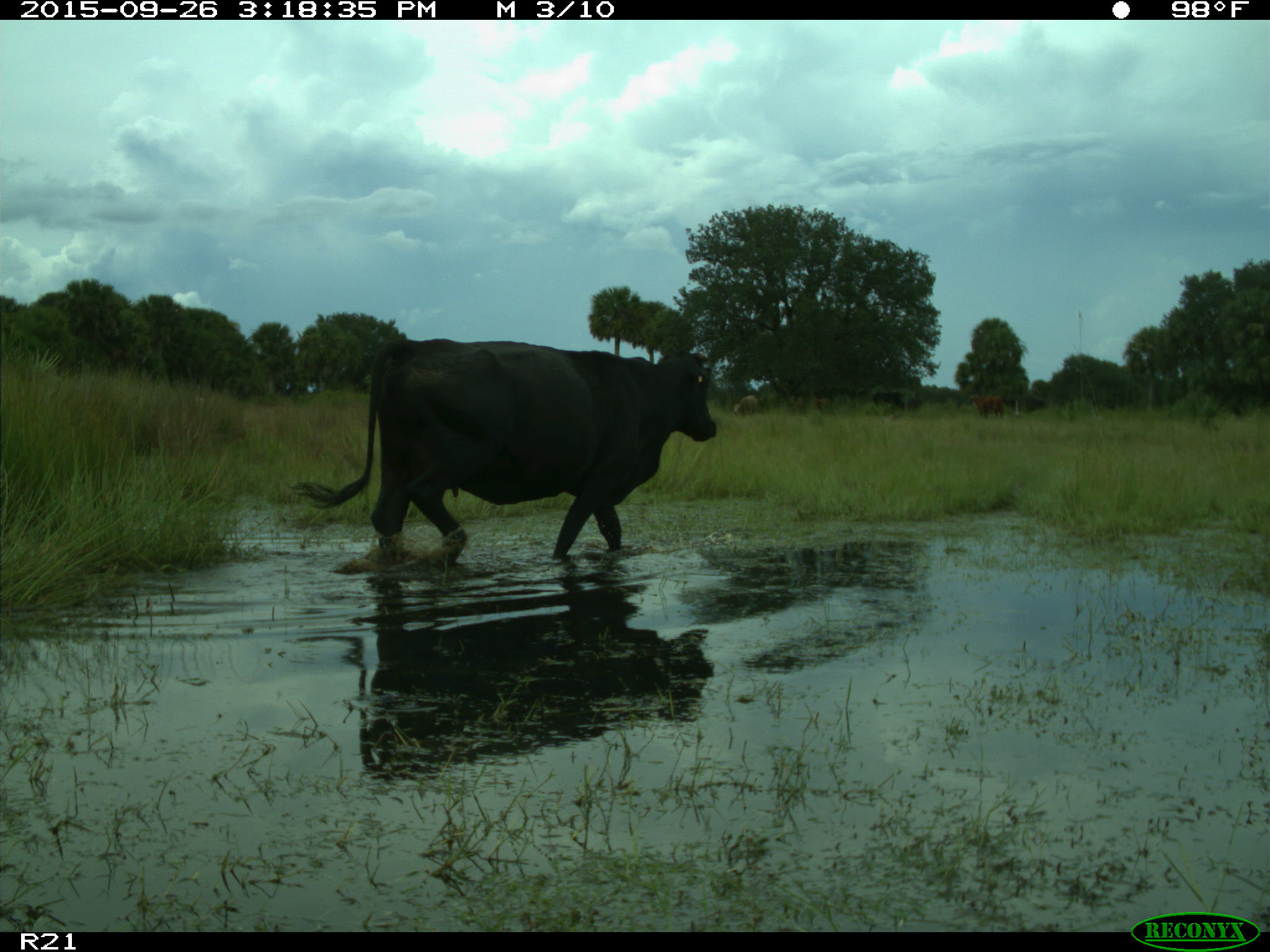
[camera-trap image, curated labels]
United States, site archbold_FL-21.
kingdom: Animalia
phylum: Chordata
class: Mammalia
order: Artiodactyla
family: Bovidae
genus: Bos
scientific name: Bos taurus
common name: domestic cow